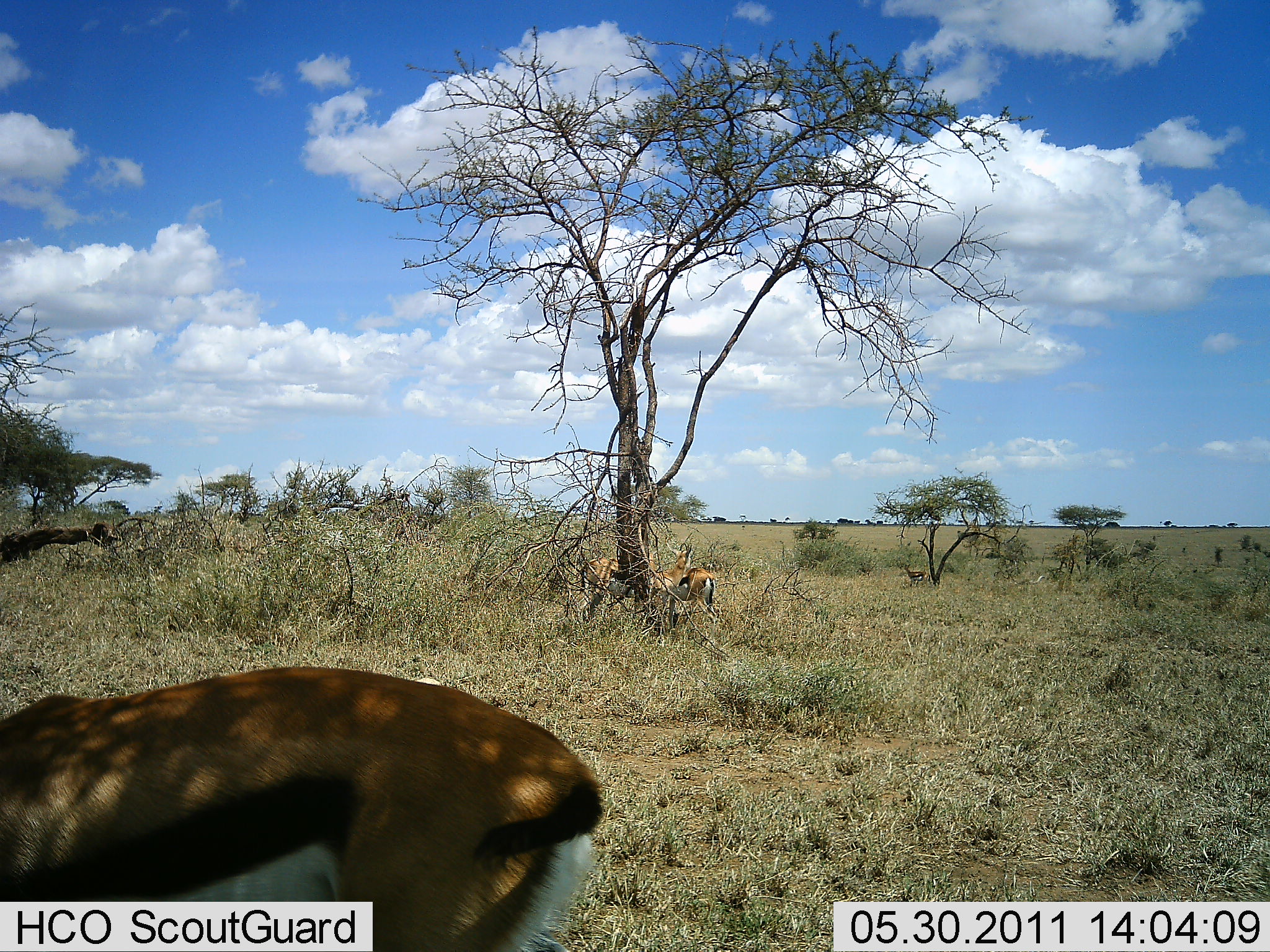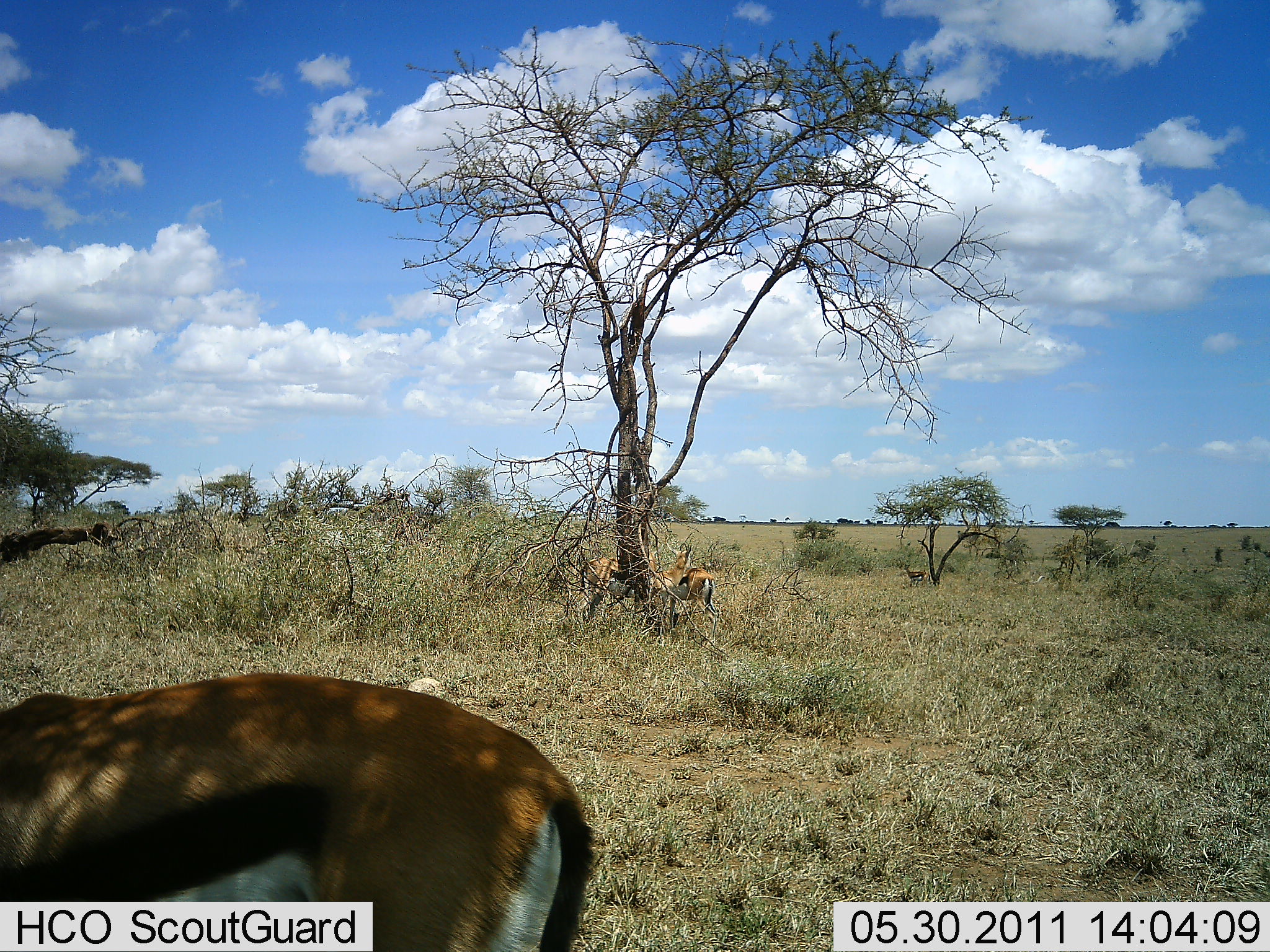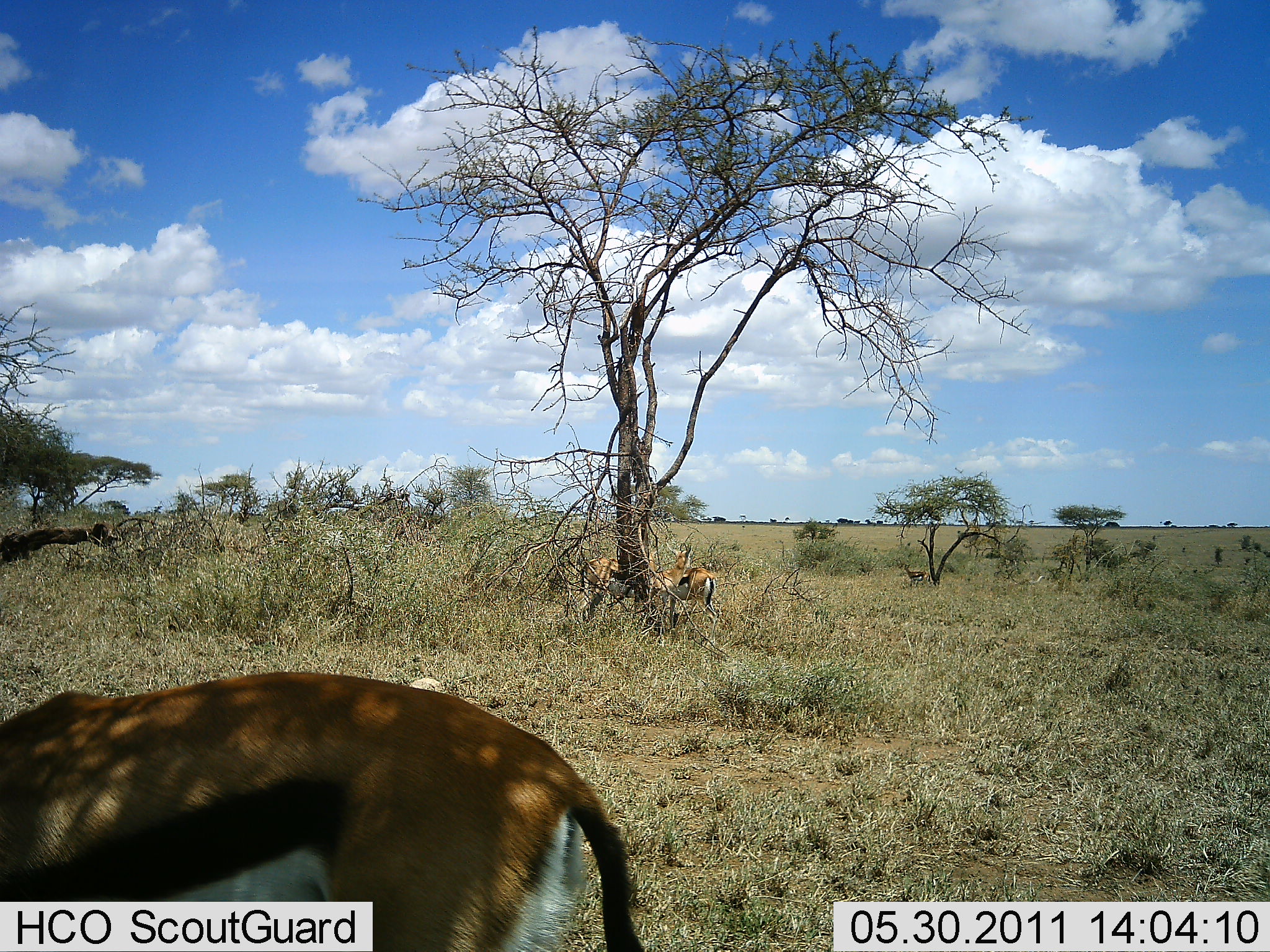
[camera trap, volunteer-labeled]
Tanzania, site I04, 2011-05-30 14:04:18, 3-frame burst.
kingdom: Animalia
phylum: Chordata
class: Mammalia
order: Artiodactyla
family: Bovidae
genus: Eudorcas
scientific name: Eudorcas thomsonii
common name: thomson's gazelle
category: gazellethomsons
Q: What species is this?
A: Gazellethomsons (thomson's gazelle) (Eudorcas thomsonii).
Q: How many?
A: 3.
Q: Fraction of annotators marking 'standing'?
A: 100%.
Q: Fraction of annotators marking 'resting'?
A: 0%.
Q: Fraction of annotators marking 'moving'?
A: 9%.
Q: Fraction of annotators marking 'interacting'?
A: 0%.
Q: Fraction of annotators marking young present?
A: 0%.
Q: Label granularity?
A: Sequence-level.